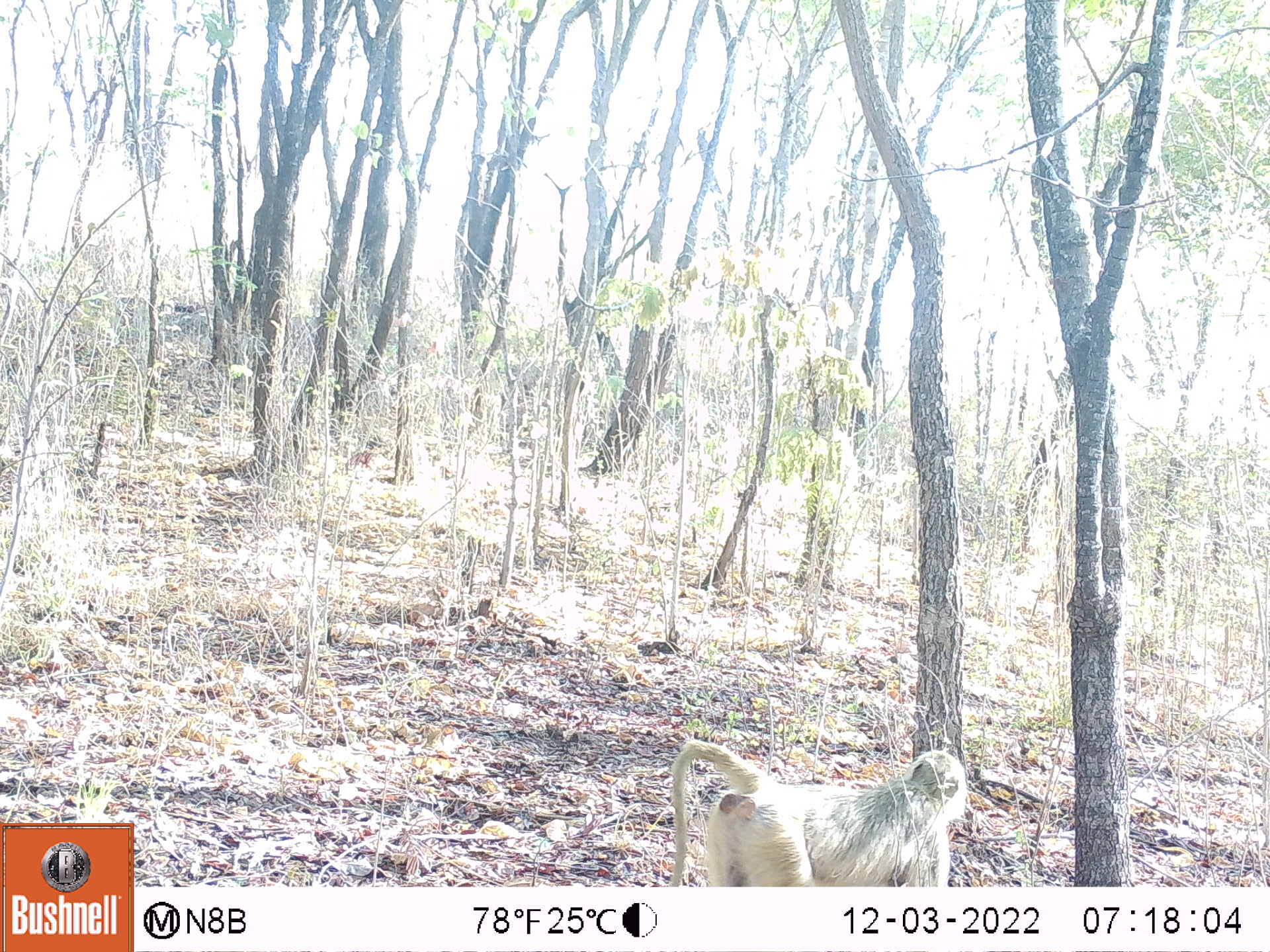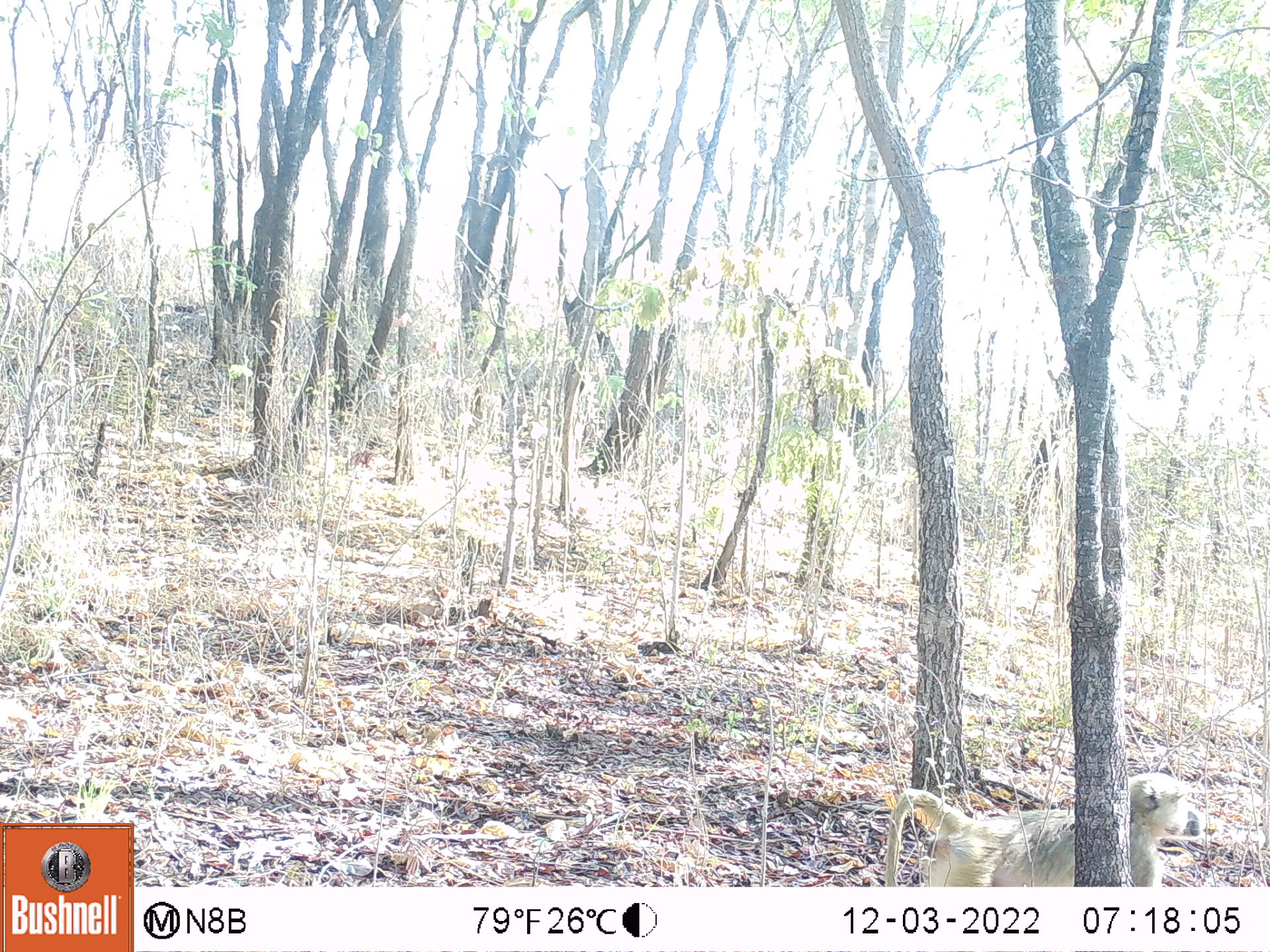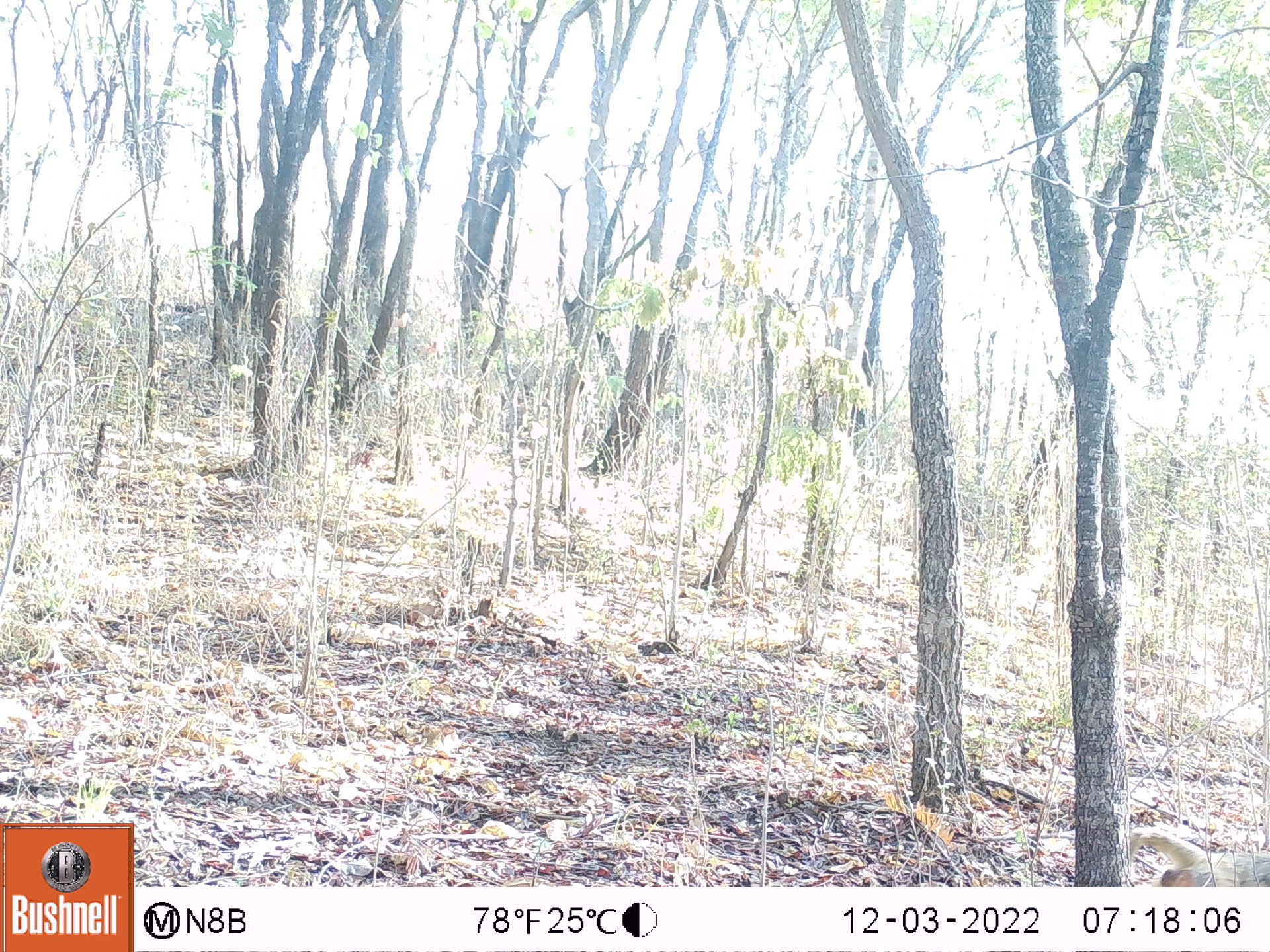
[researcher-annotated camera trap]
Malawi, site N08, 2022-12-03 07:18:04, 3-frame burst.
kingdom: Animalia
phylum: Chordata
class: Mammalia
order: Primates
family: Cercopithecidae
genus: Papio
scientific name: Papio cynocephalus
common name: yellow baboon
Yellow baboon (Papio cynocephalus), count 1.